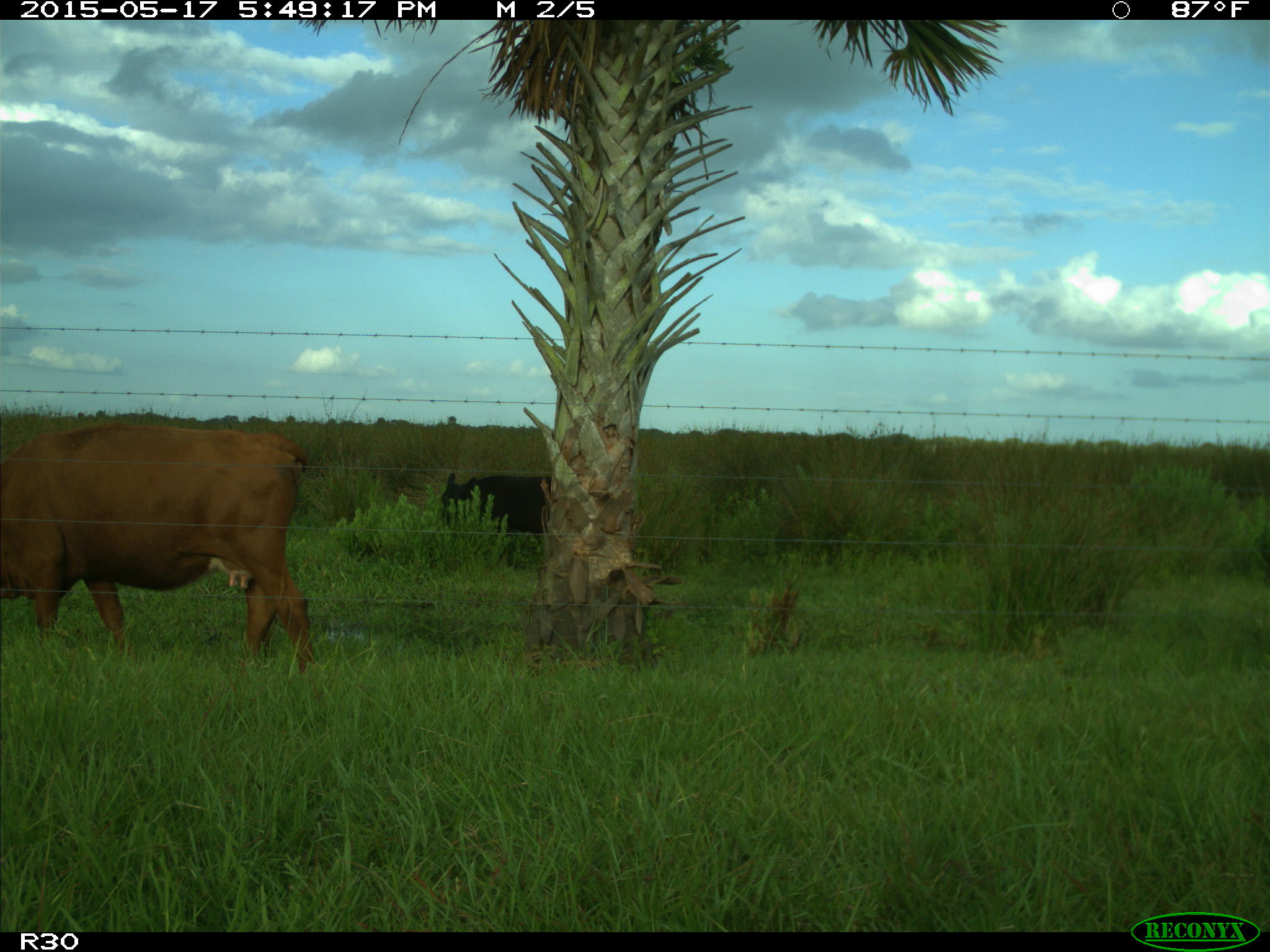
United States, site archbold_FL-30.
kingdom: Animalia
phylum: Chordata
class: Mammalia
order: Artiodactyla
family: Bovidae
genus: Bos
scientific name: Bos taurus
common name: domestic cow